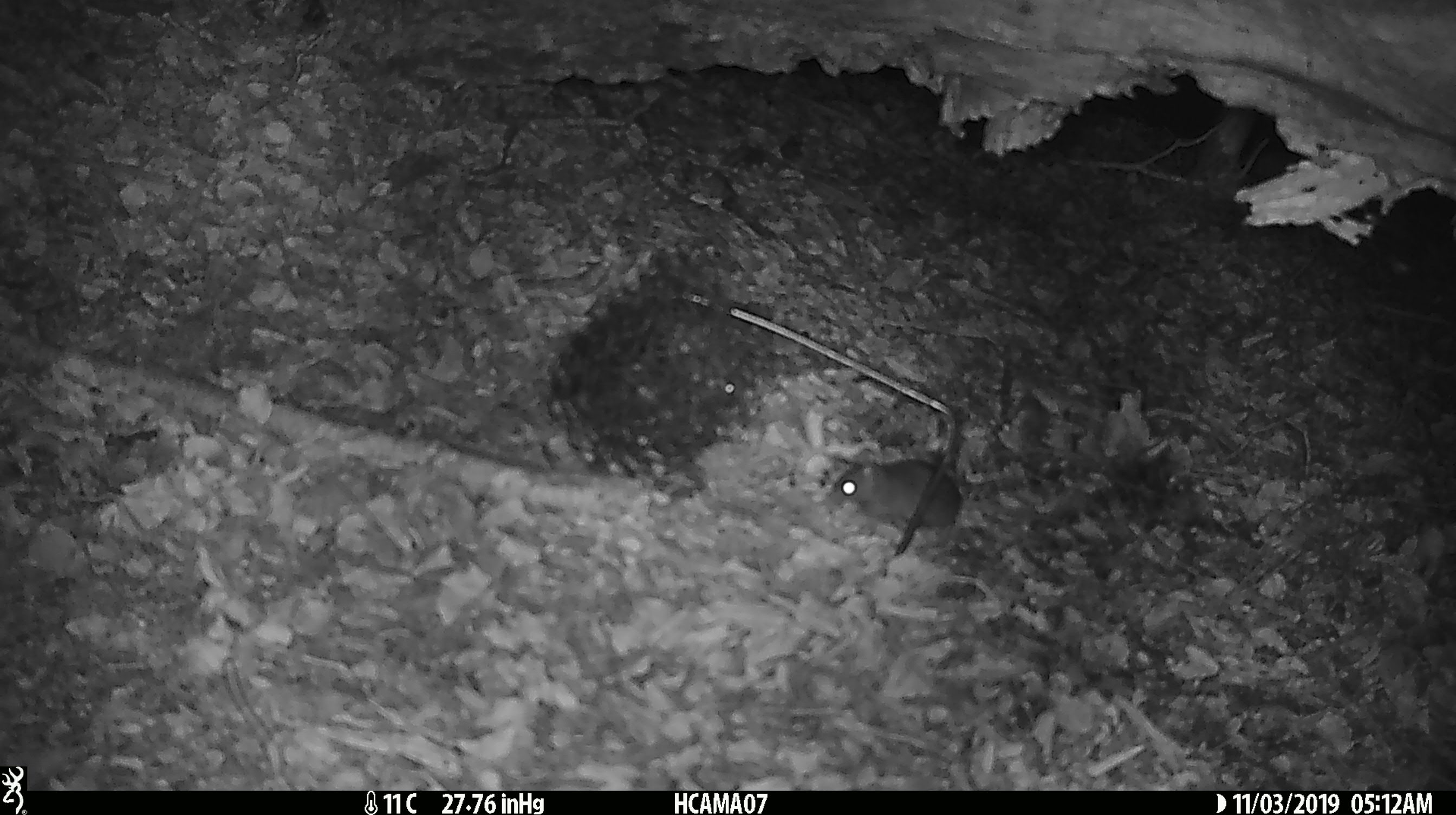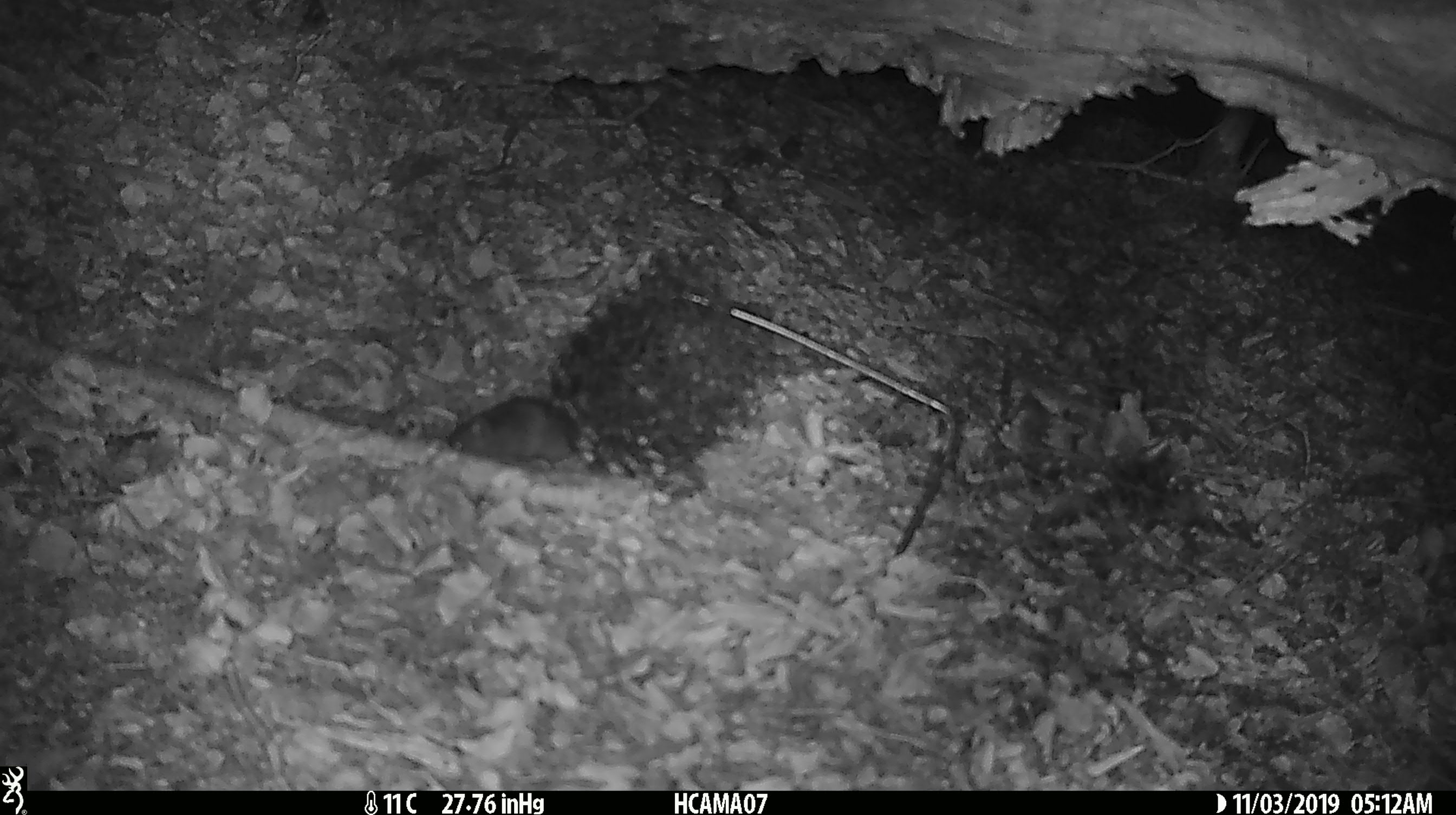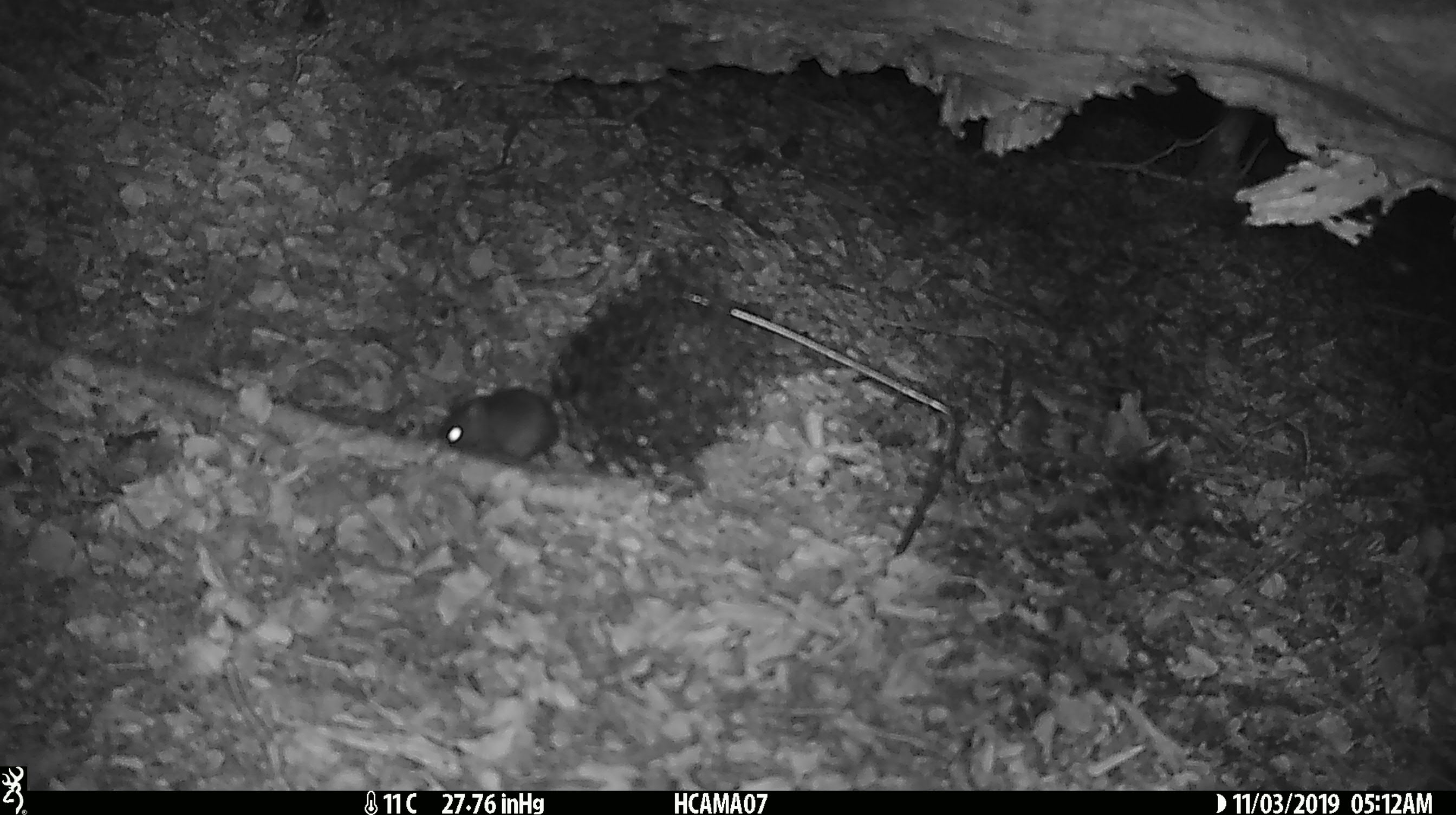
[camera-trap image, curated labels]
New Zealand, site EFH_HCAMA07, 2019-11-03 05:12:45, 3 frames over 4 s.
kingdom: Animalia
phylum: Chordata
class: Mammalia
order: Rodentia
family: Muridae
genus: Mus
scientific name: Mus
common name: mouse